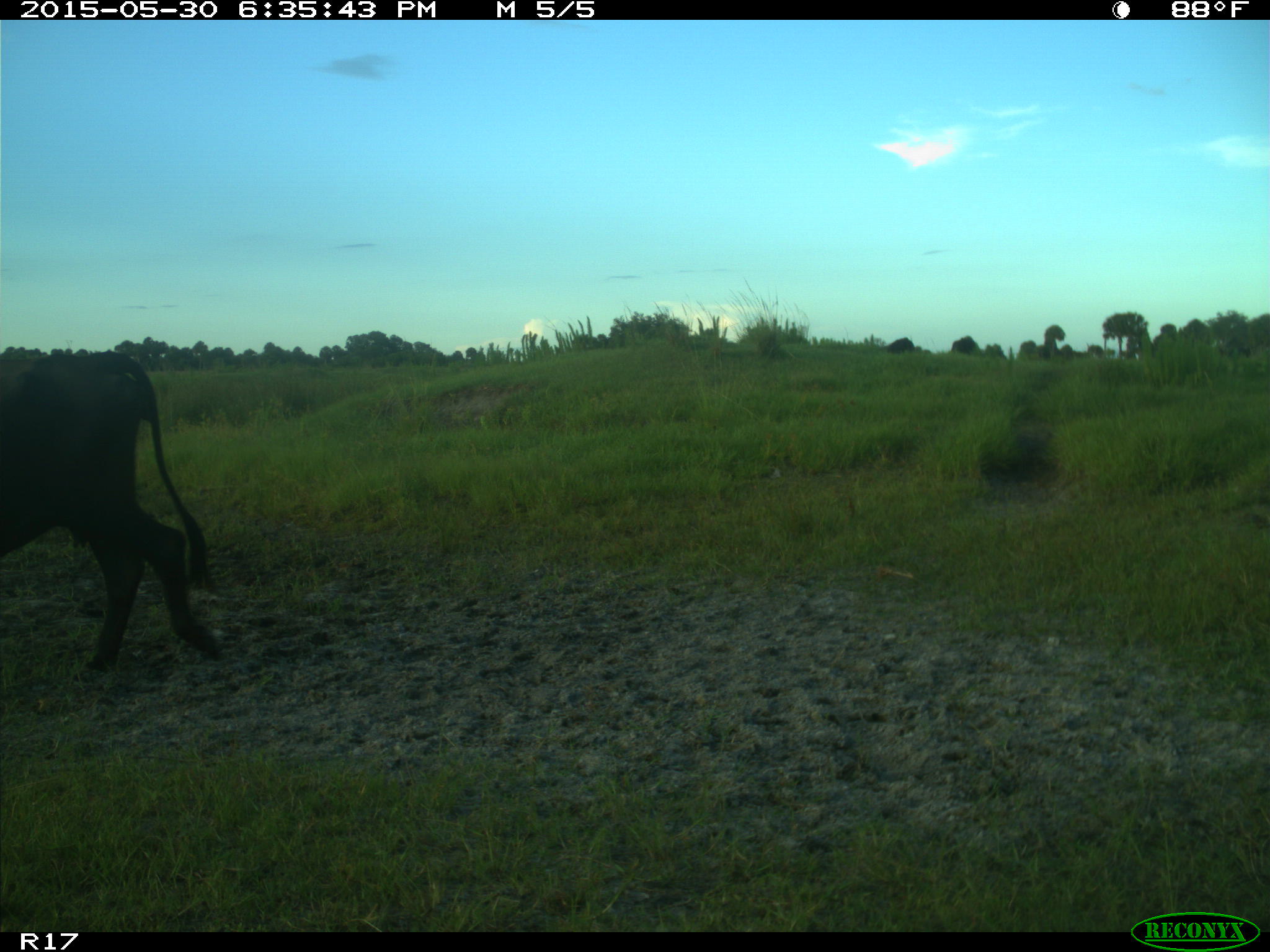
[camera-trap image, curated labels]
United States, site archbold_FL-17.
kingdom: Animalia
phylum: Chordata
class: Mammalia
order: Artiodactyla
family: Bovidae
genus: Bos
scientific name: Bos taurus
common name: domestic cow